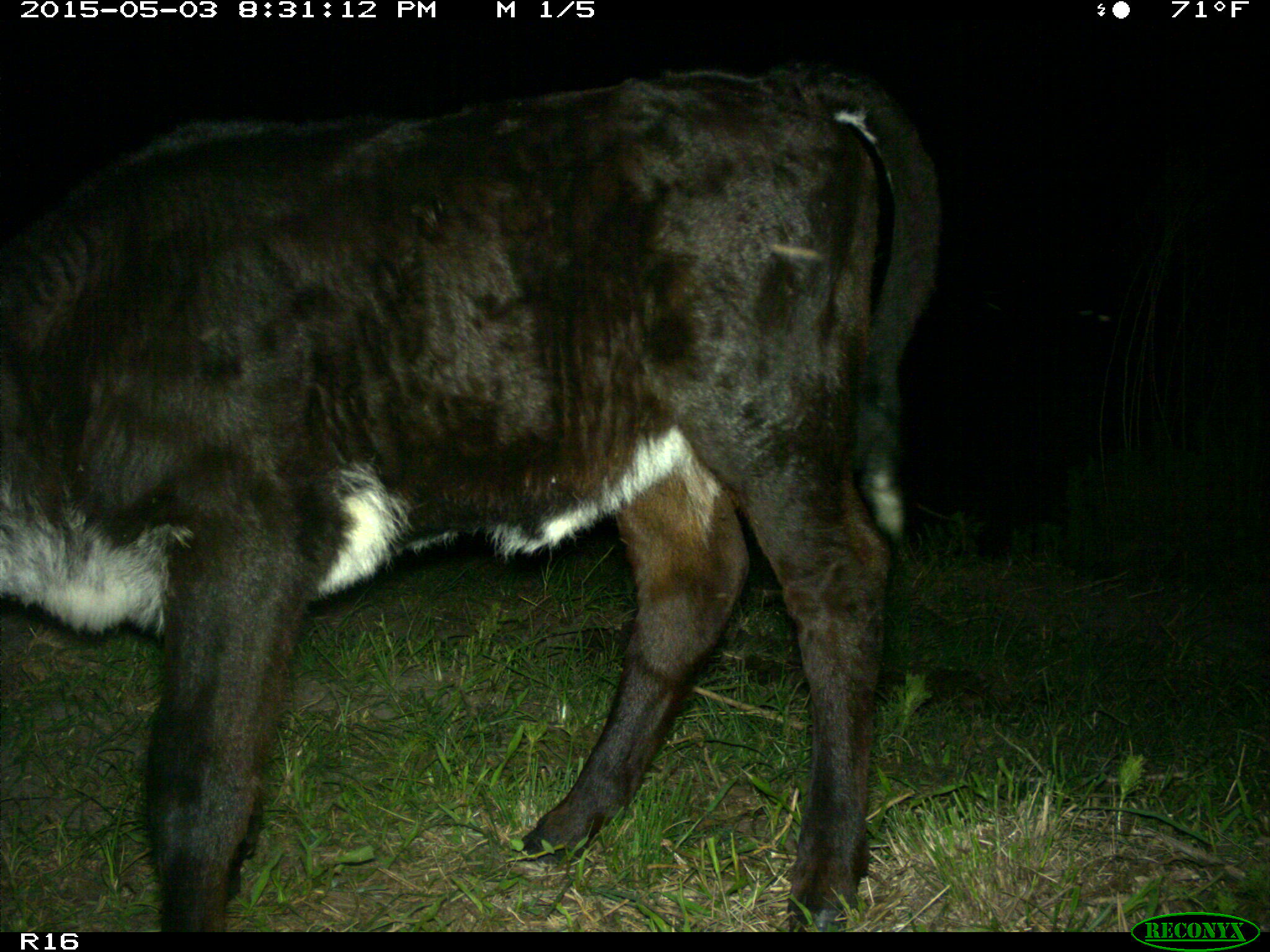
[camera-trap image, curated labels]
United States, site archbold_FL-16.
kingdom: Animalia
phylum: Chordata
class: Mammalia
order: Artiodactyla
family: Bovidae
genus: Bos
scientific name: Bos taurus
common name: domestic cow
Bos taurus (domestic cow).